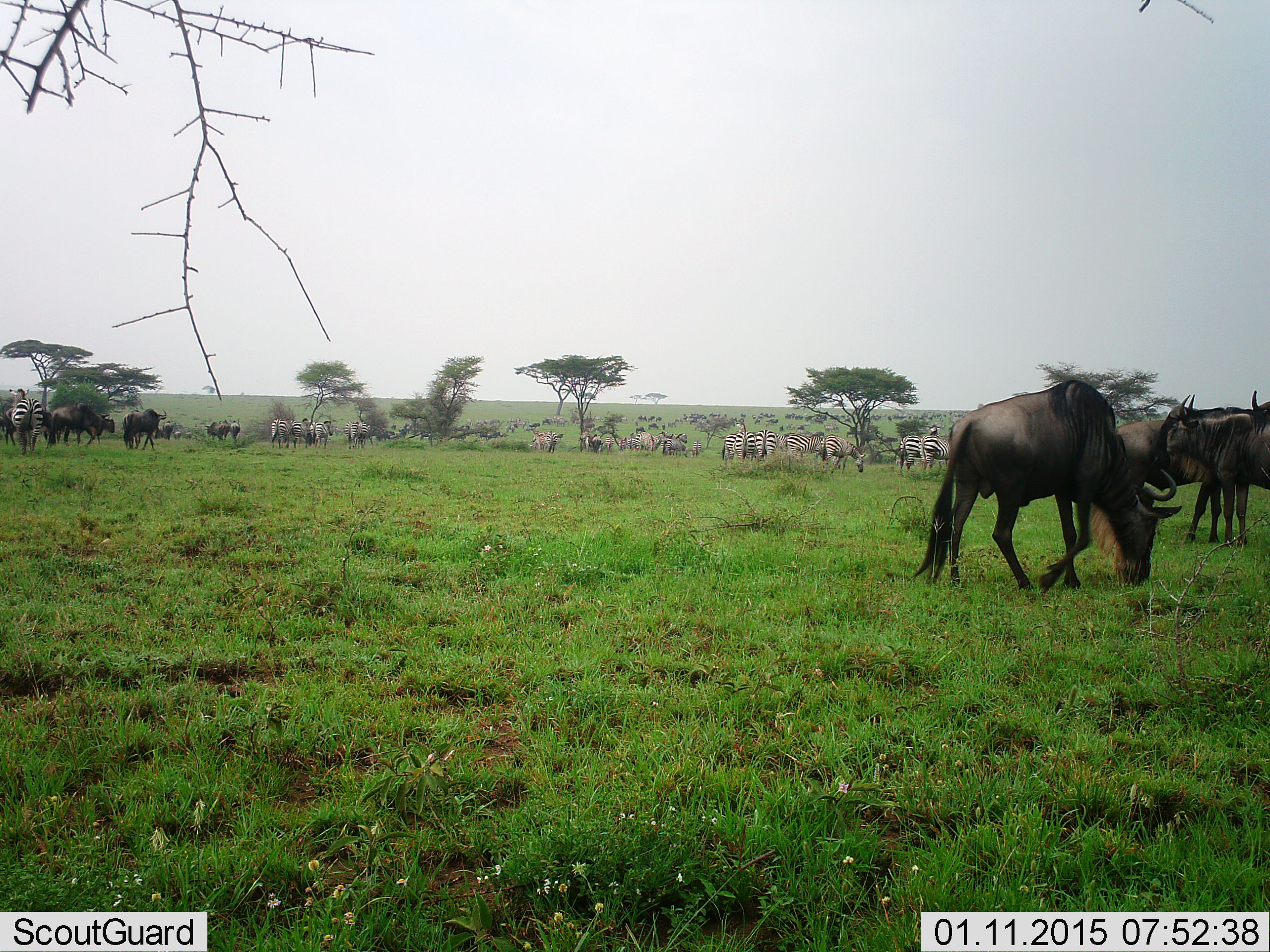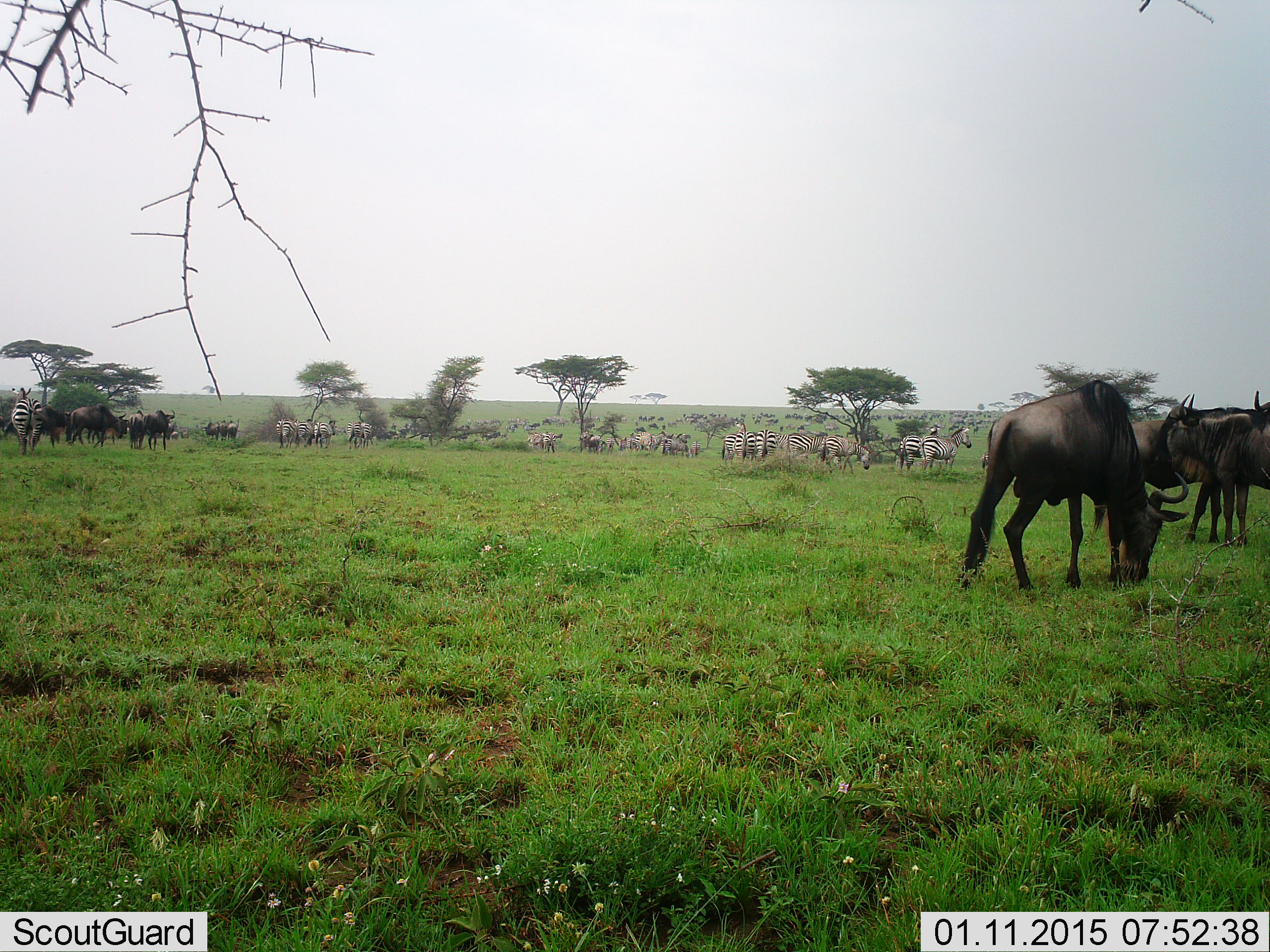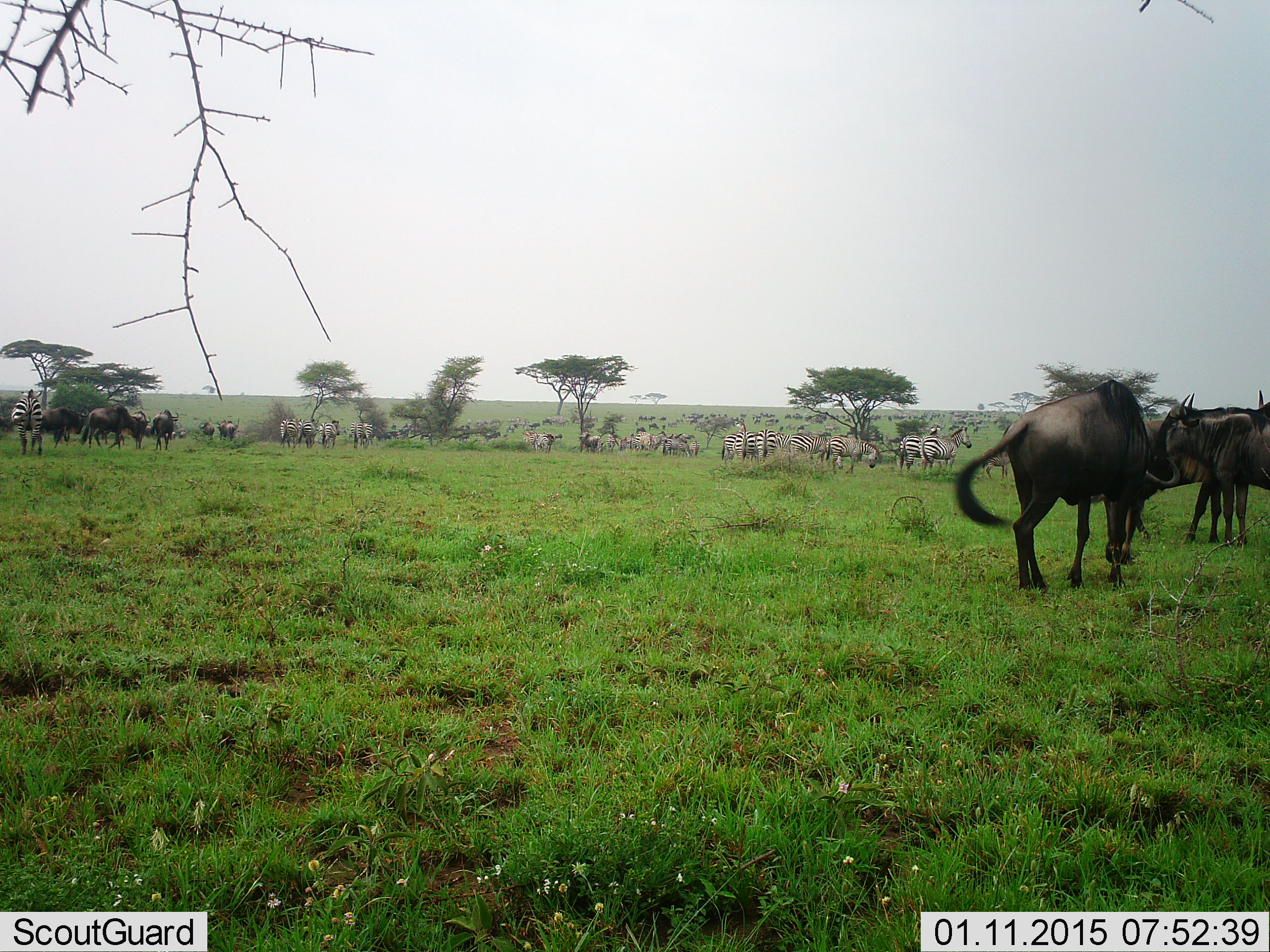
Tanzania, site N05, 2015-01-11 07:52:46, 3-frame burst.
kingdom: Animalia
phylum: Chordata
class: Mammalia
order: Artiodactyla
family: Bovidae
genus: Connochaetes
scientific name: Connochaetes taurinus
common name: blue wildebeest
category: wildebeest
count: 11-50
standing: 91%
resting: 27%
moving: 55%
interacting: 18%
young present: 0%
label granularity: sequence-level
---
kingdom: Animalia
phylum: Chordata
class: Mammalia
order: Perissodactyla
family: Equidae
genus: Equus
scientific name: Equus quagga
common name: plains zebra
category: zebra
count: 11-50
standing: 90%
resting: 20%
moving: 50%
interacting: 40%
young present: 0%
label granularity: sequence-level